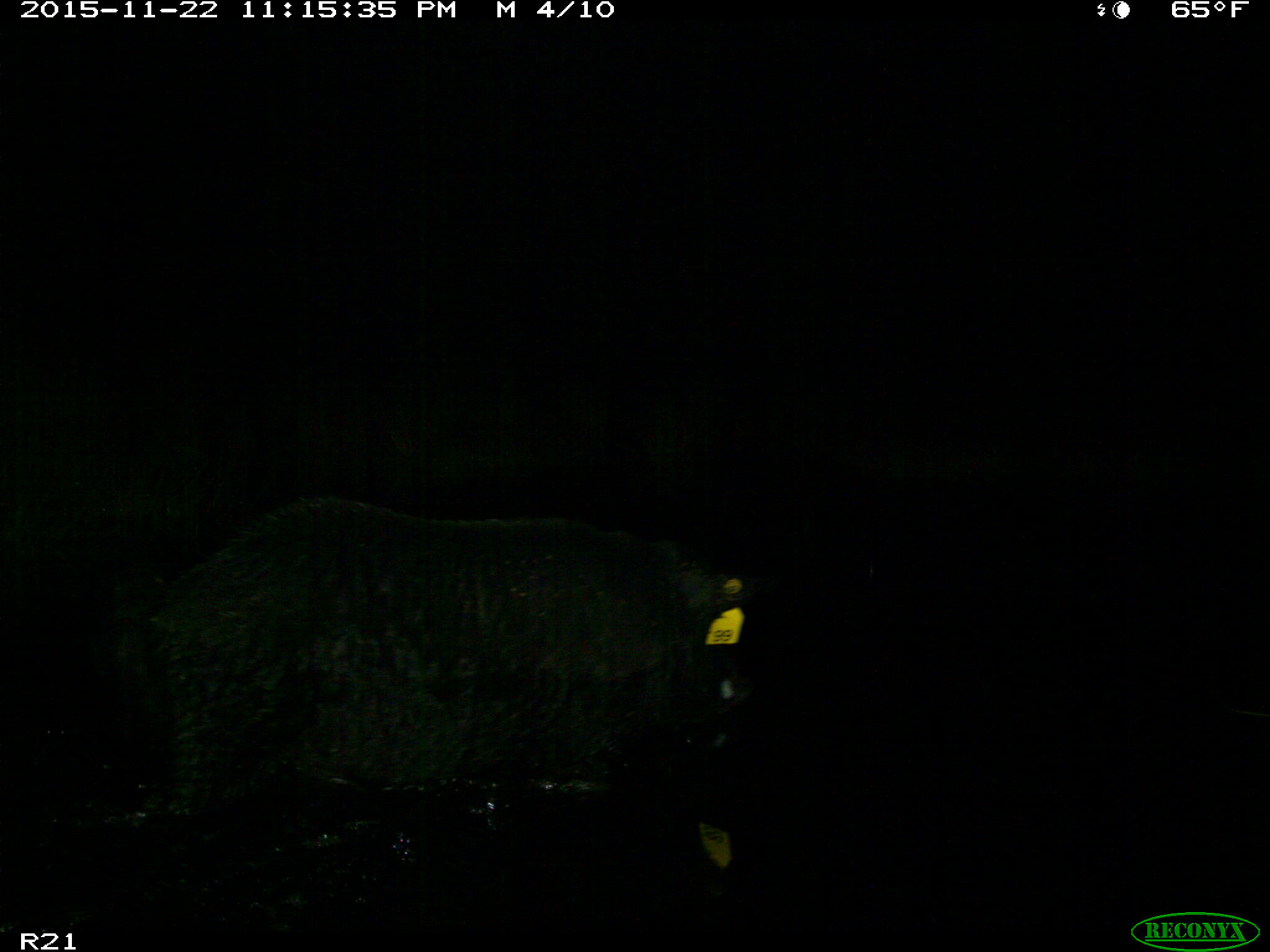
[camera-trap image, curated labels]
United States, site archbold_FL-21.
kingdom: Animalia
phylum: Chordata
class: Mammalia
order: Artiodactyla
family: Suidae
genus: Sus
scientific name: Sus scrofa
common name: wild boar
Sus scrofa (wild boar).